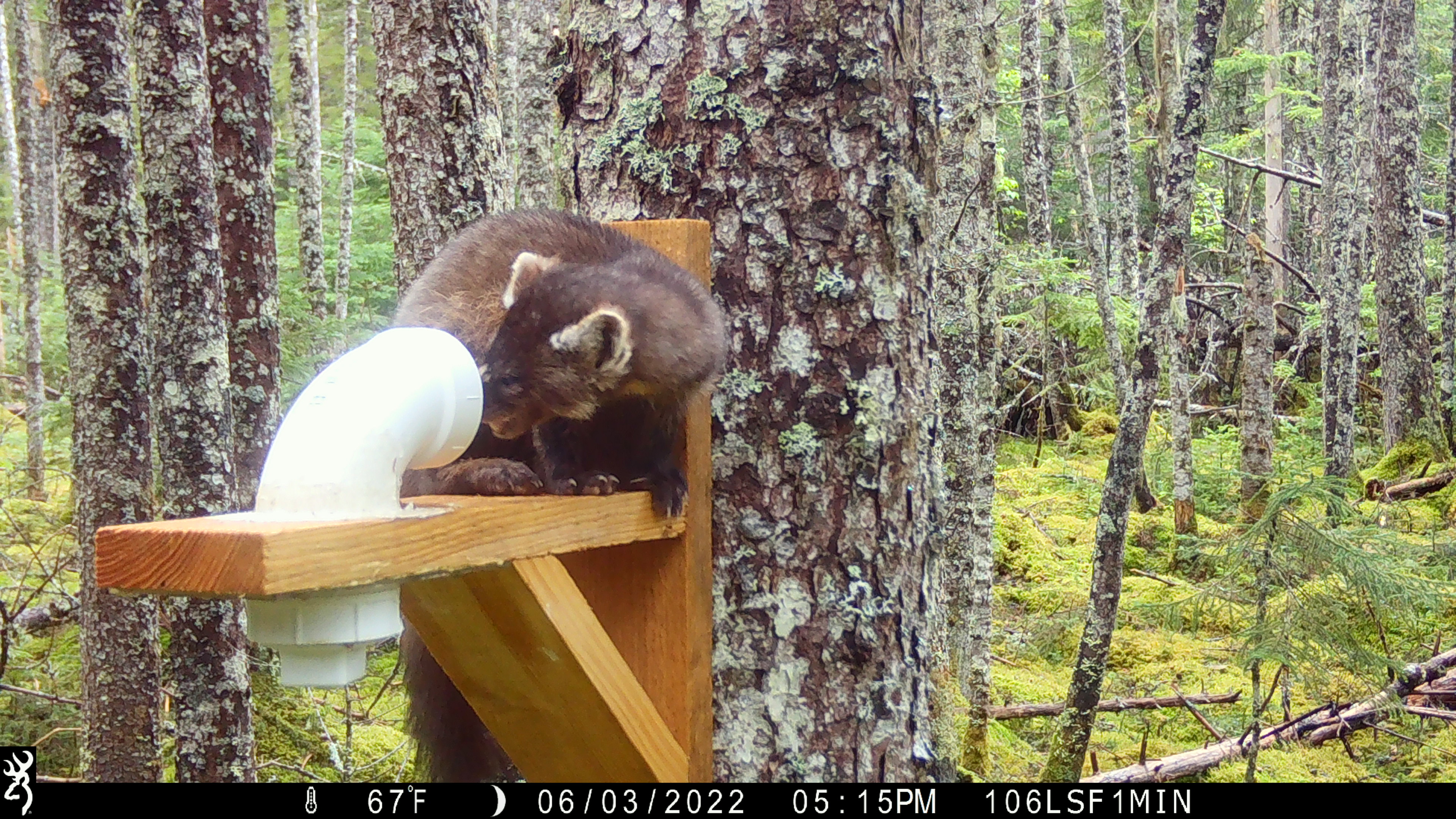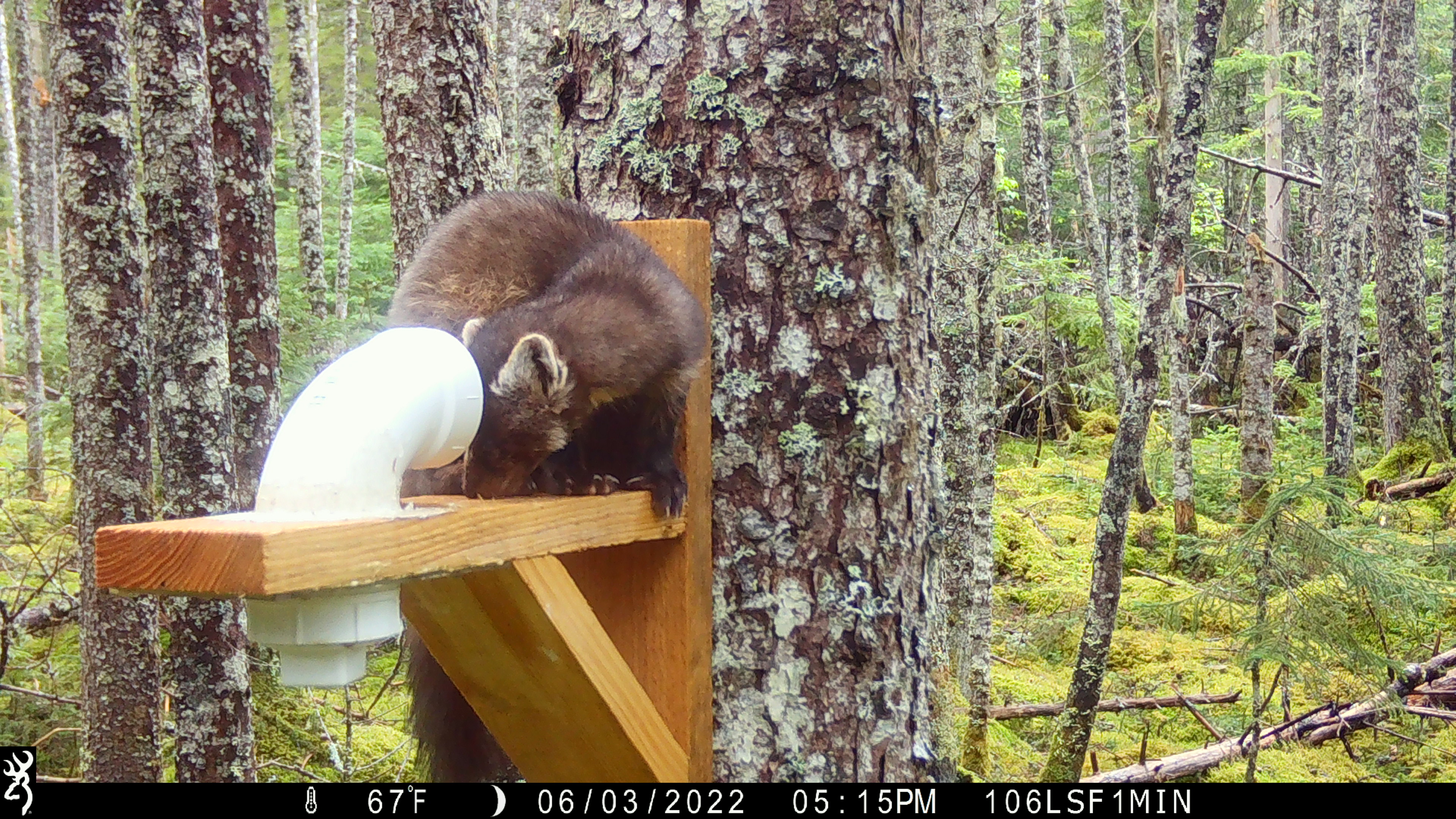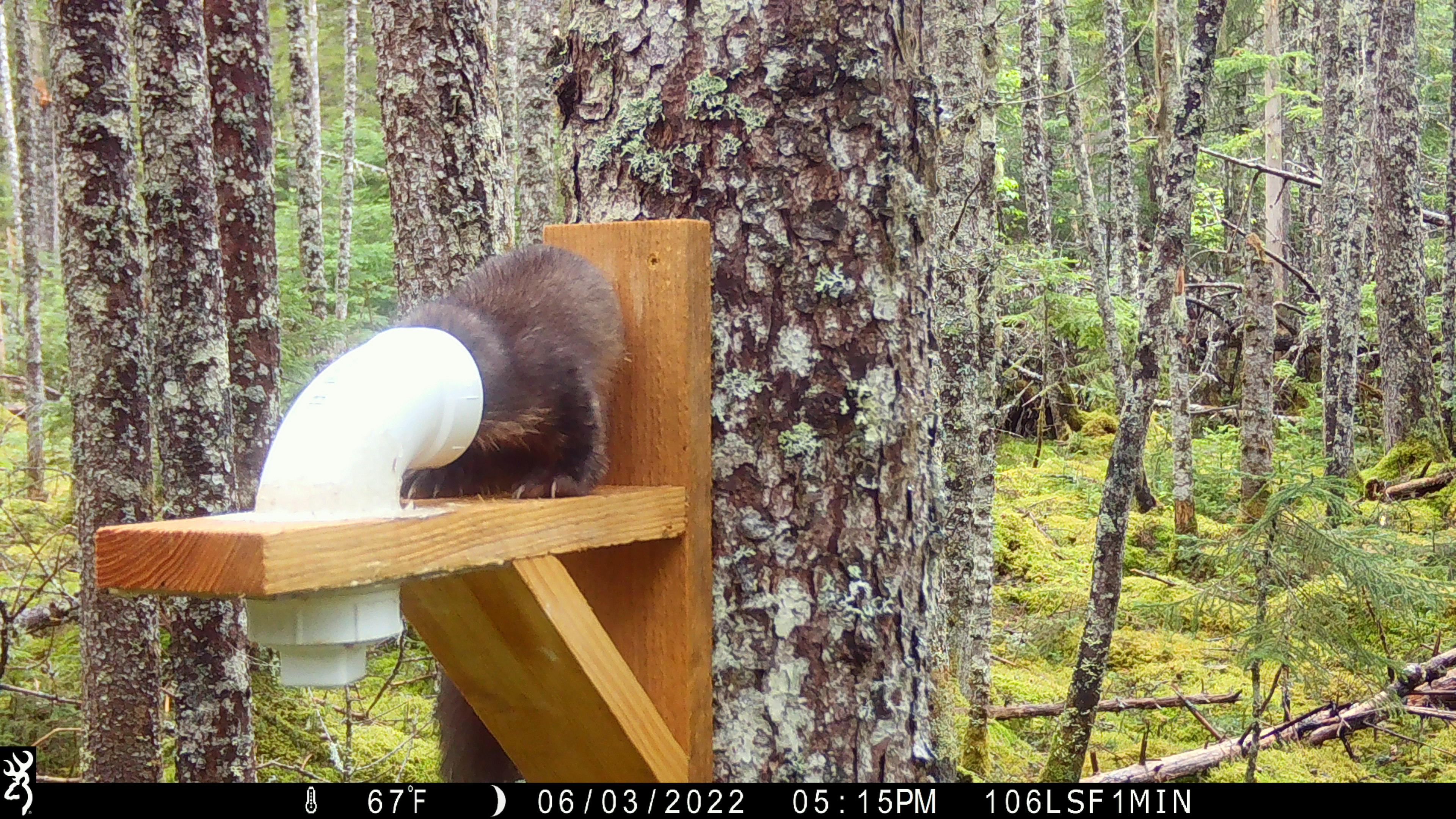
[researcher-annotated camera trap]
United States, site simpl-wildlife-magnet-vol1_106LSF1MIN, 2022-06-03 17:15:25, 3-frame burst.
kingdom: Animalia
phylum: Chordata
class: Mammalia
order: Carnivora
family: Mustelidae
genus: Martes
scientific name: Martes americana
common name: american marten